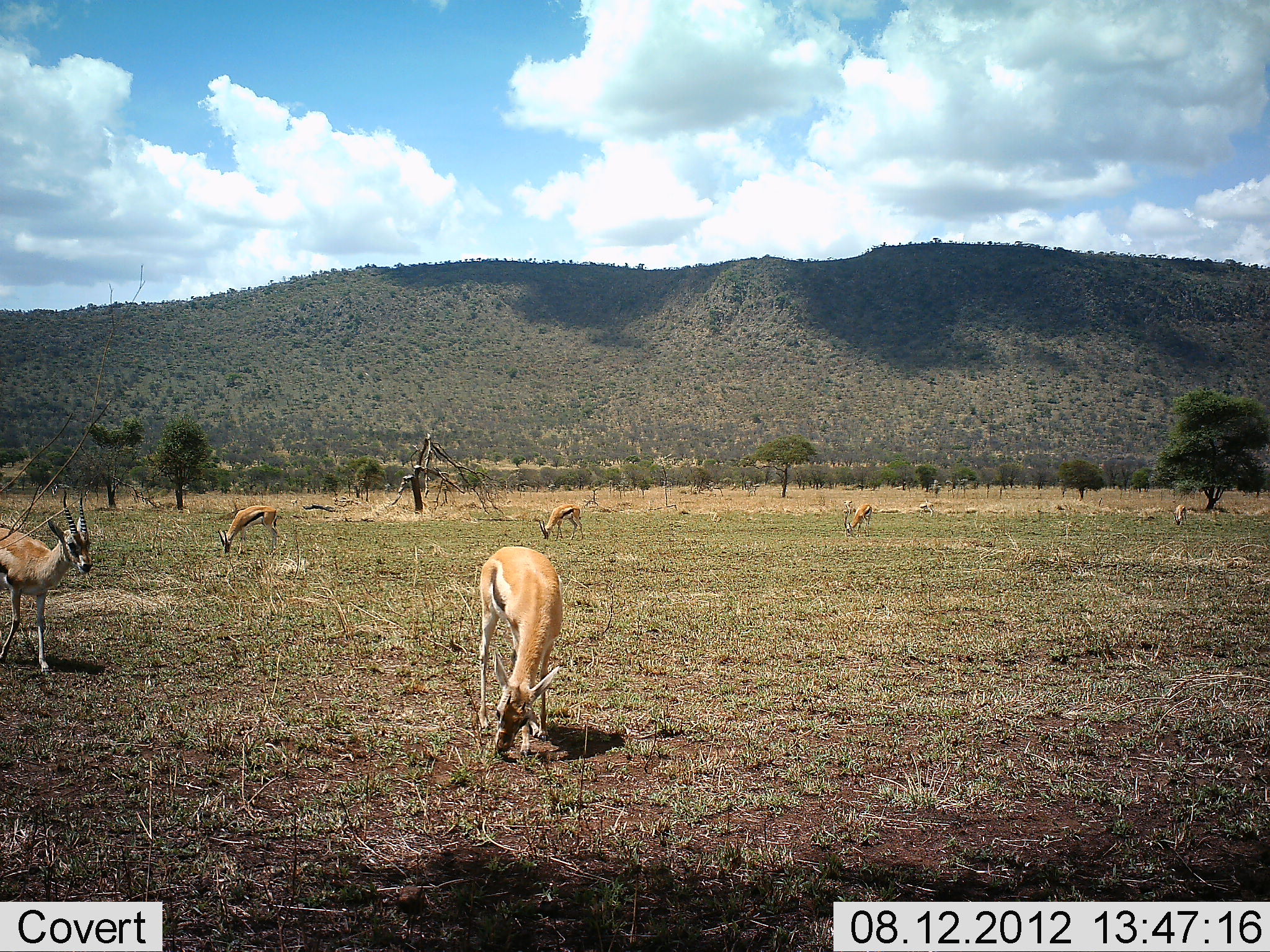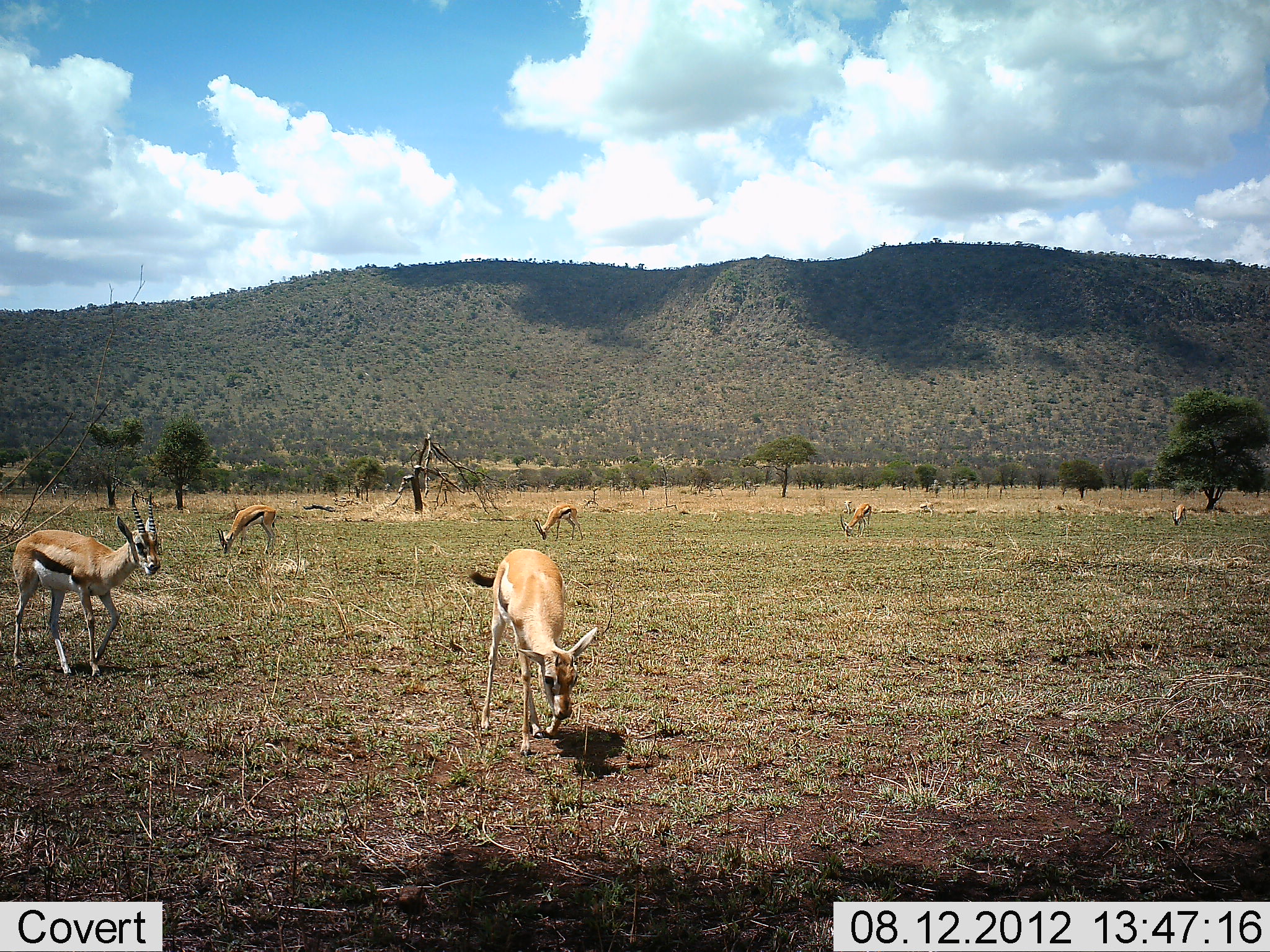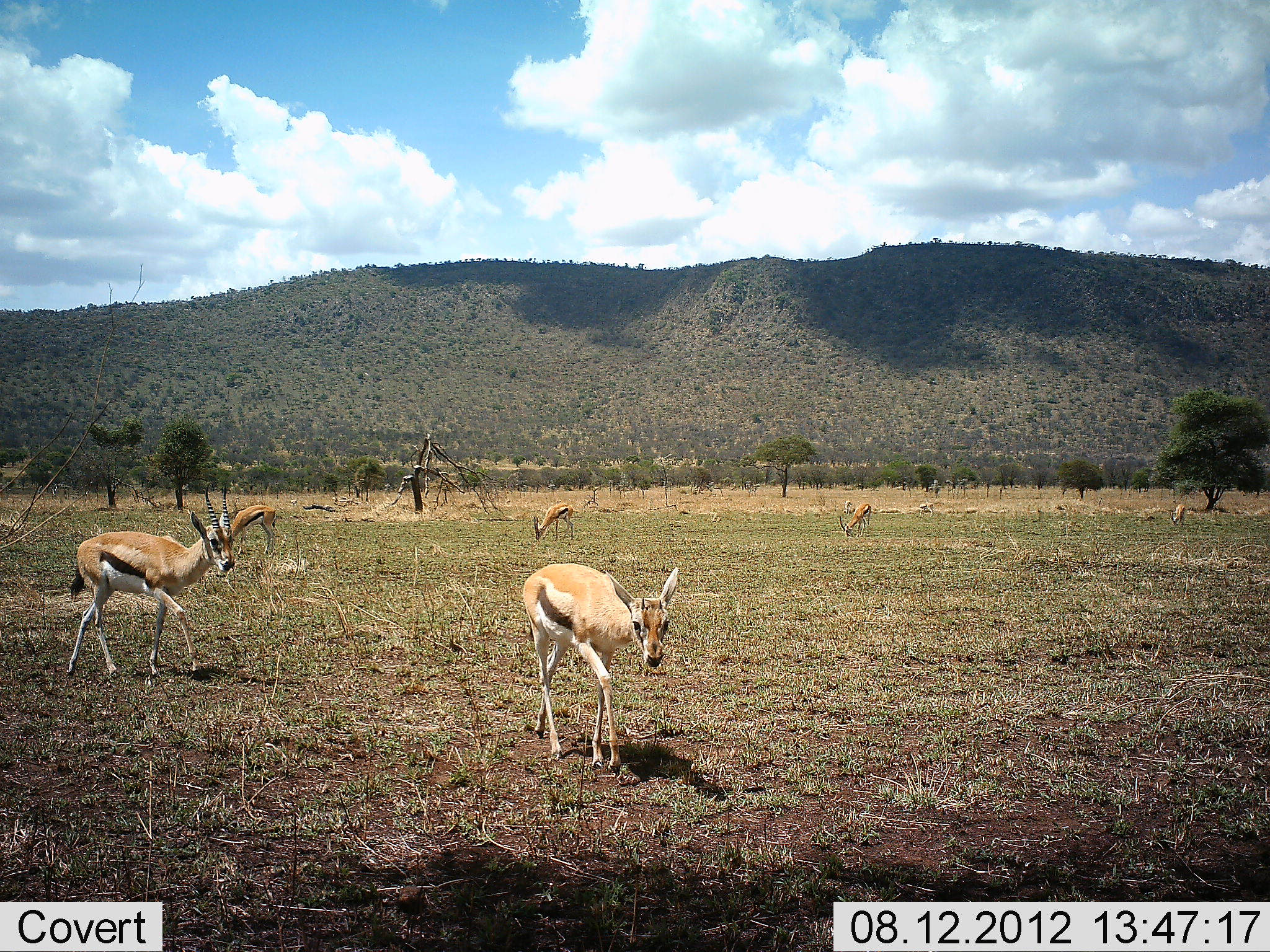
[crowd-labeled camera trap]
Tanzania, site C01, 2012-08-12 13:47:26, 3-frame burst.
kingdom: Animalia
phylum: Chordata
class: Mammalia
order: Artiodactyla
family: Bovidae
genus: Eudorcas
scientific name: Eudorcas thomsonii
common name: thomson's gazelle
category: gazellethomsons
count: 6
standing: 50%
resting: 10%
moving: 30%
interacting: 0%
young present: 20%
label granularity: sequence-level